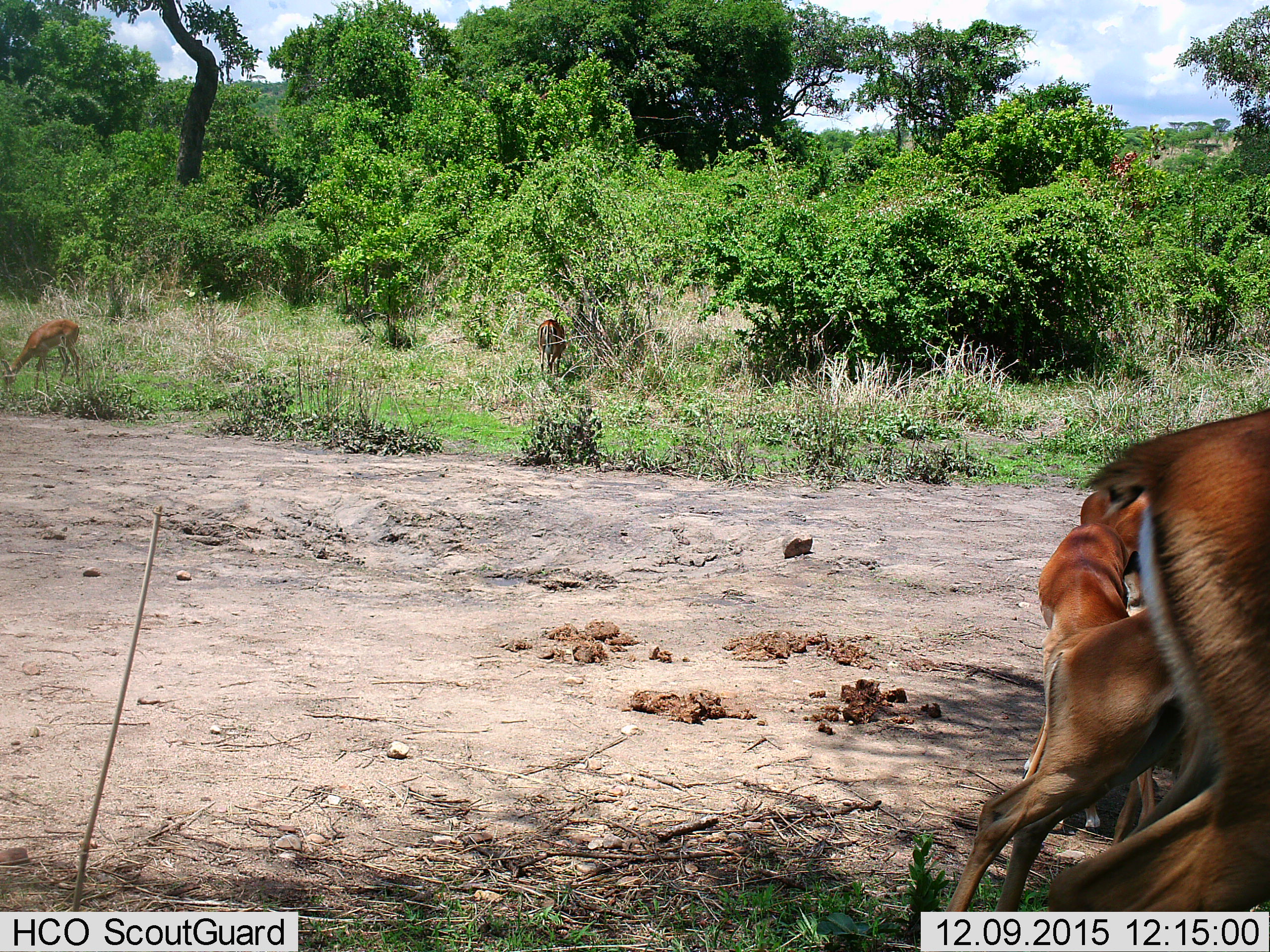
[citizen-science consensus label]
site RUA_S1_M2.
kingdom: Animalia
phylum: Chordata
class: Mammalia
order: Artiodactyla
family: Bovidae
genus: Aepyceros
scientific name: Aepyceros melampus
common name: impala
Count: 6.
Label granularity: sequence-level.